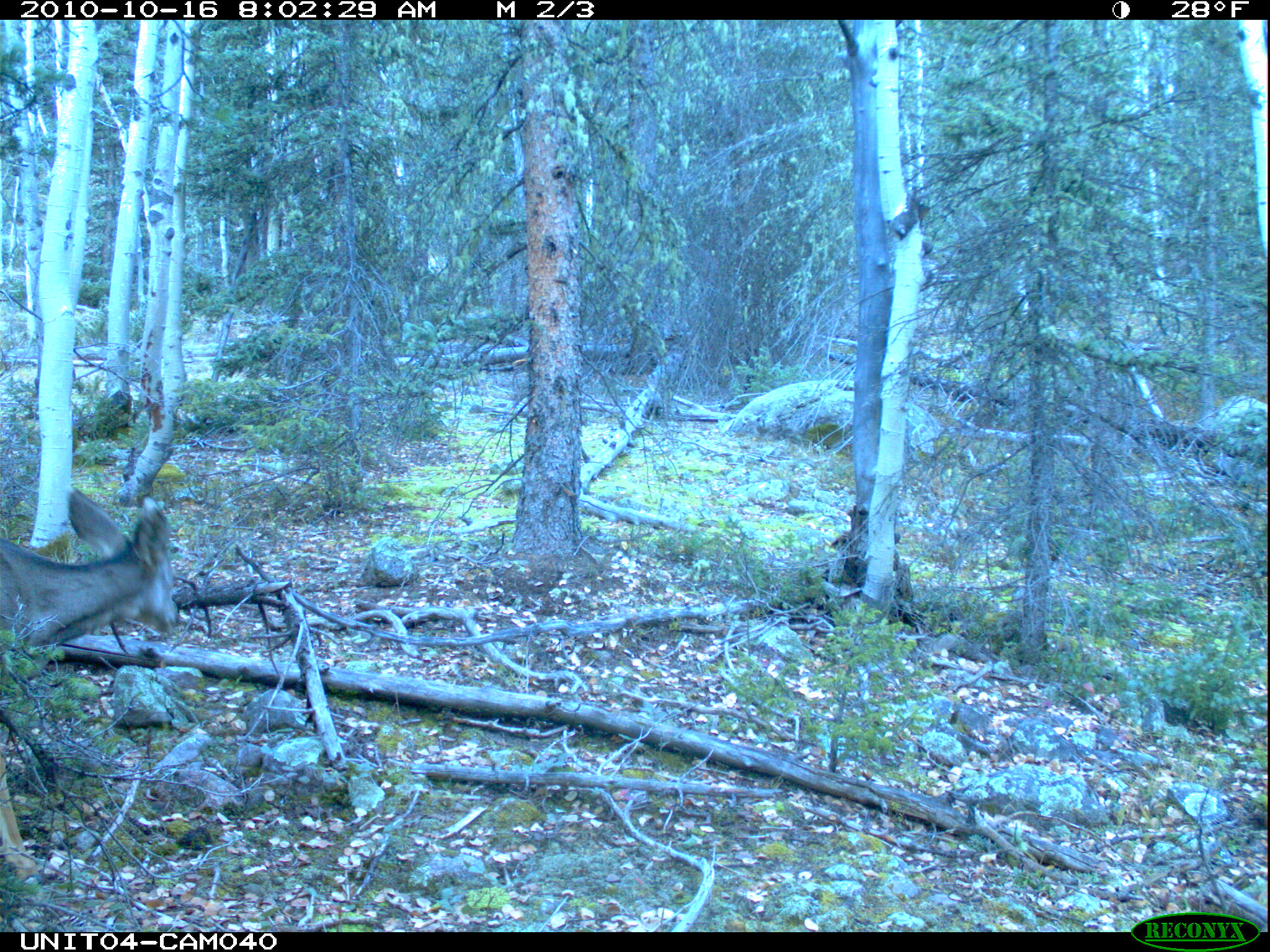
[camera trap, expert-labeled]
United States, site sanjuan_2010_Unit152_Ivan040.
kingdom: Animalia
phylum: Chordata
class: Mammalia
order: Artiodactyla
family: Cervidae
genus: Odocoileus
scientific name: Odocoileus hemionus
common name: mule deer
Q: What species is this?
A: Odocoileus hemionus (mule deer).